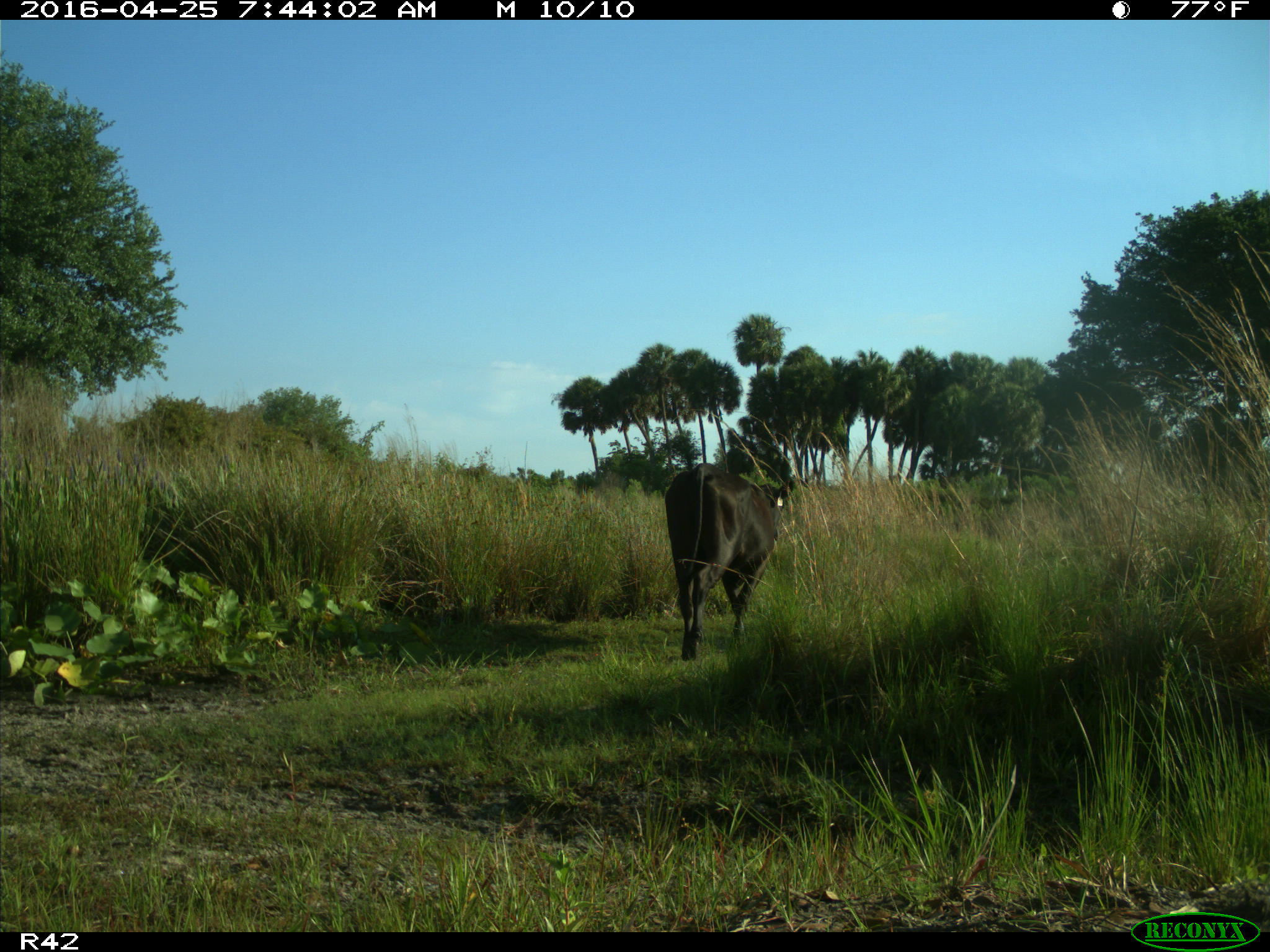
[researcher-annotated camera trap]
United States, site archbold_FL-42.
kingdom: Animalia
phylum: Chordata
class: Mammalia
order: Artiodactyla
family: Bovidae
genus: Bos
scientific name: Bos taurus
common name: domestic cow